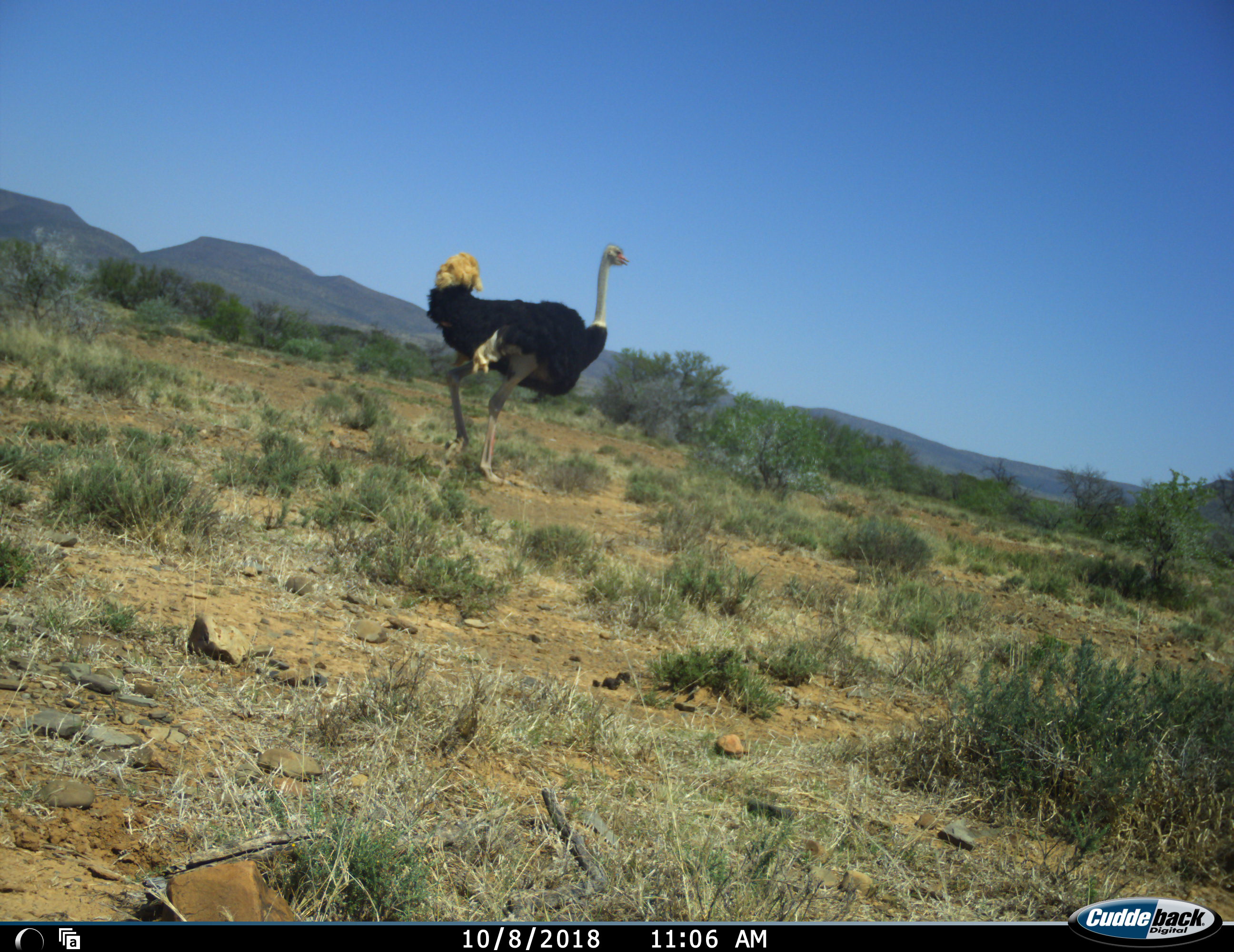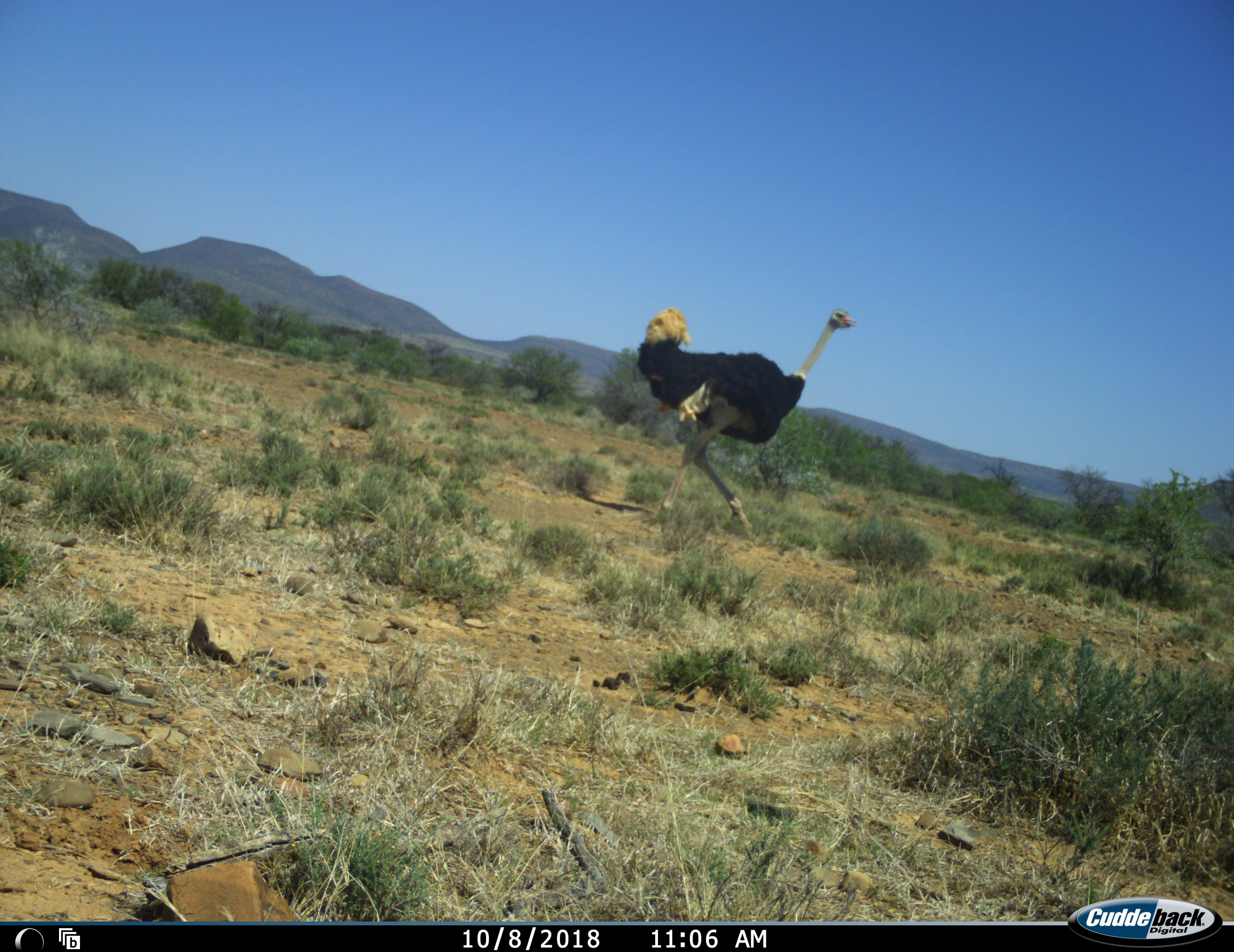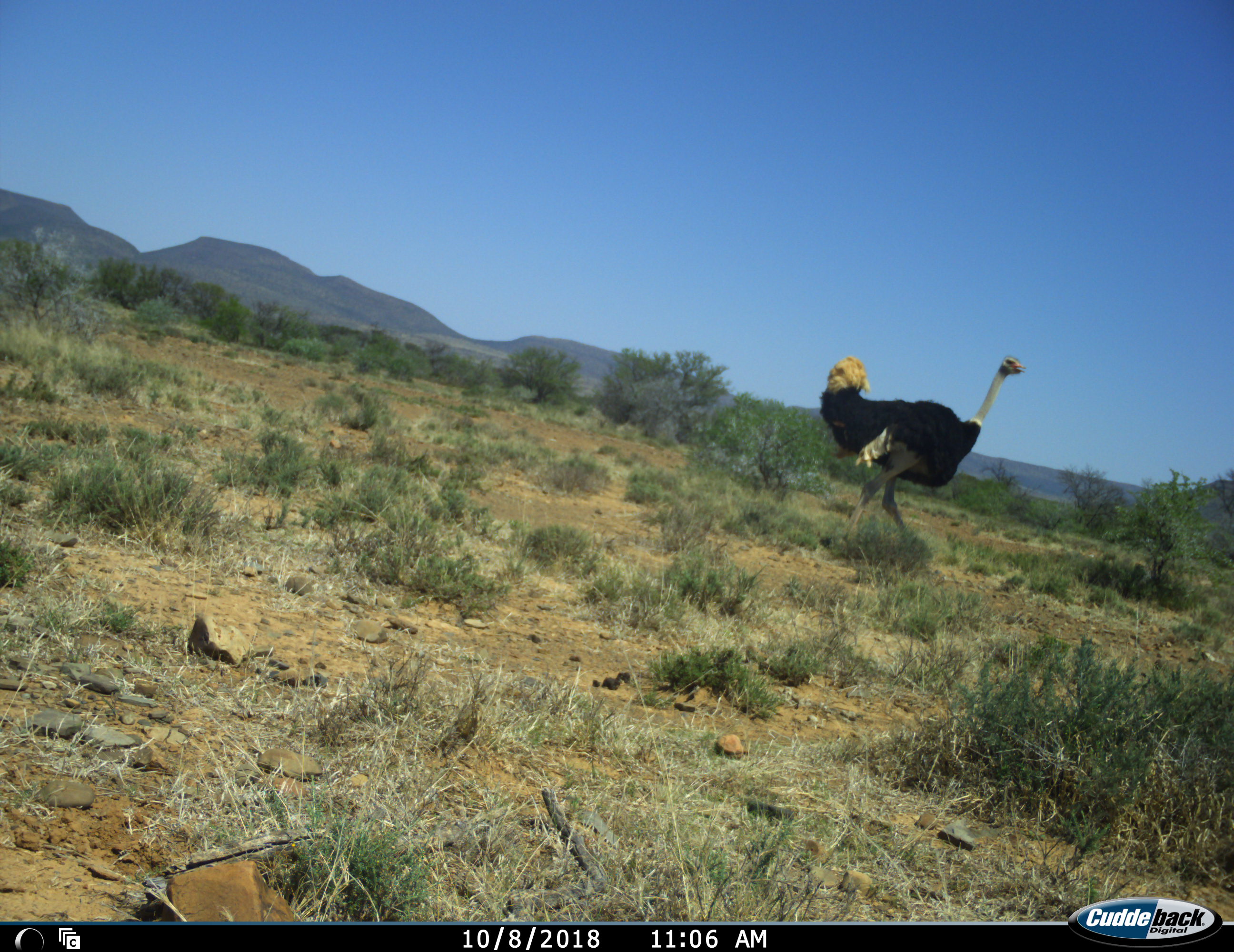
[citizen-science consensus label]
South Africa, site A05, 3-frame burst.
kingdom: Animalia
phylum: Chordata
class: Aves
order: Struthioniformes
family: Struthionidae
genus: Struthio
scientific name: Struthio camelus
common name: ostrich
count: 1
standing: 0%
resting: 0%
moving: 100%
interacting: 0%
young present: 0%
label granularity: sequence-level